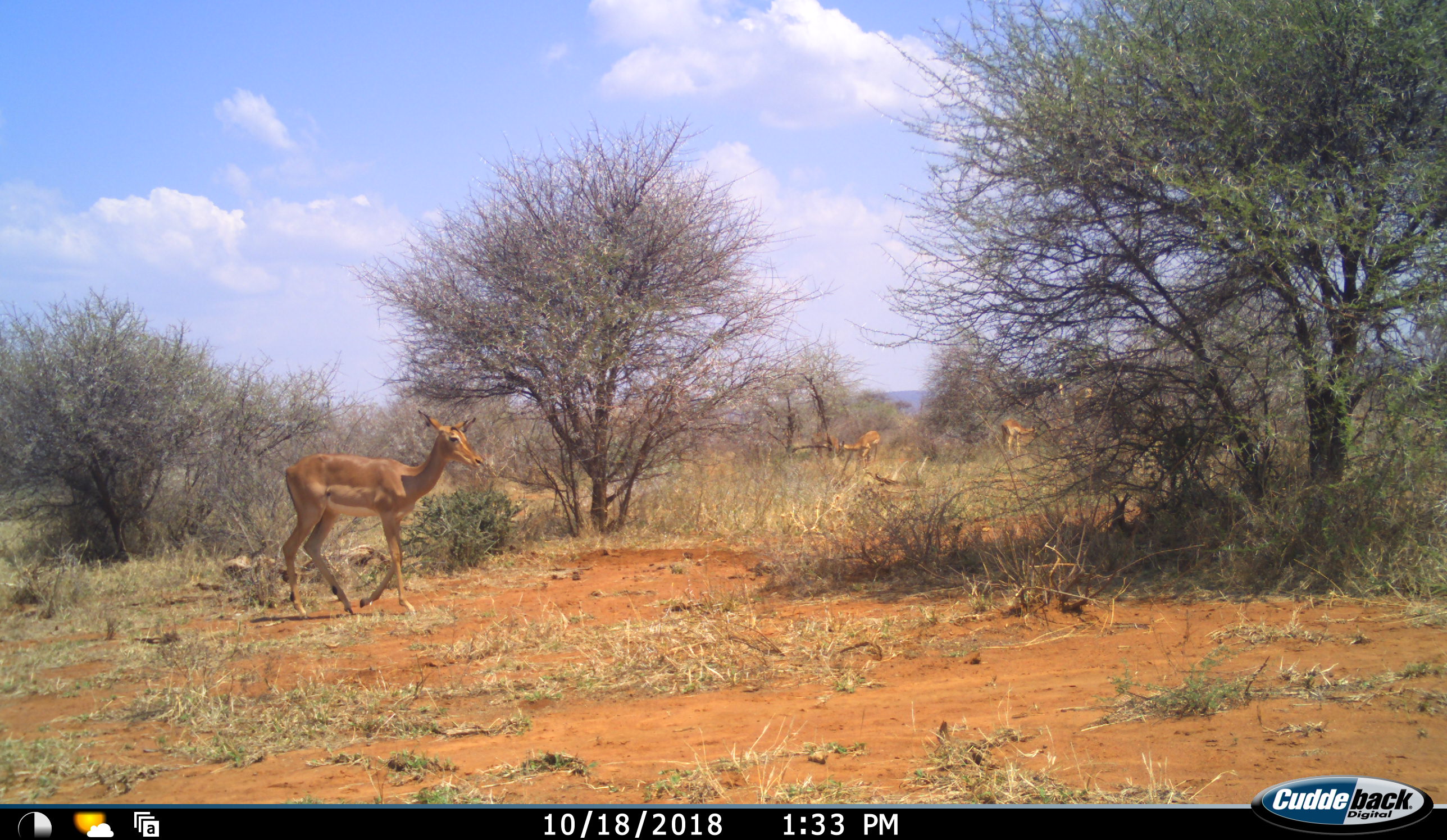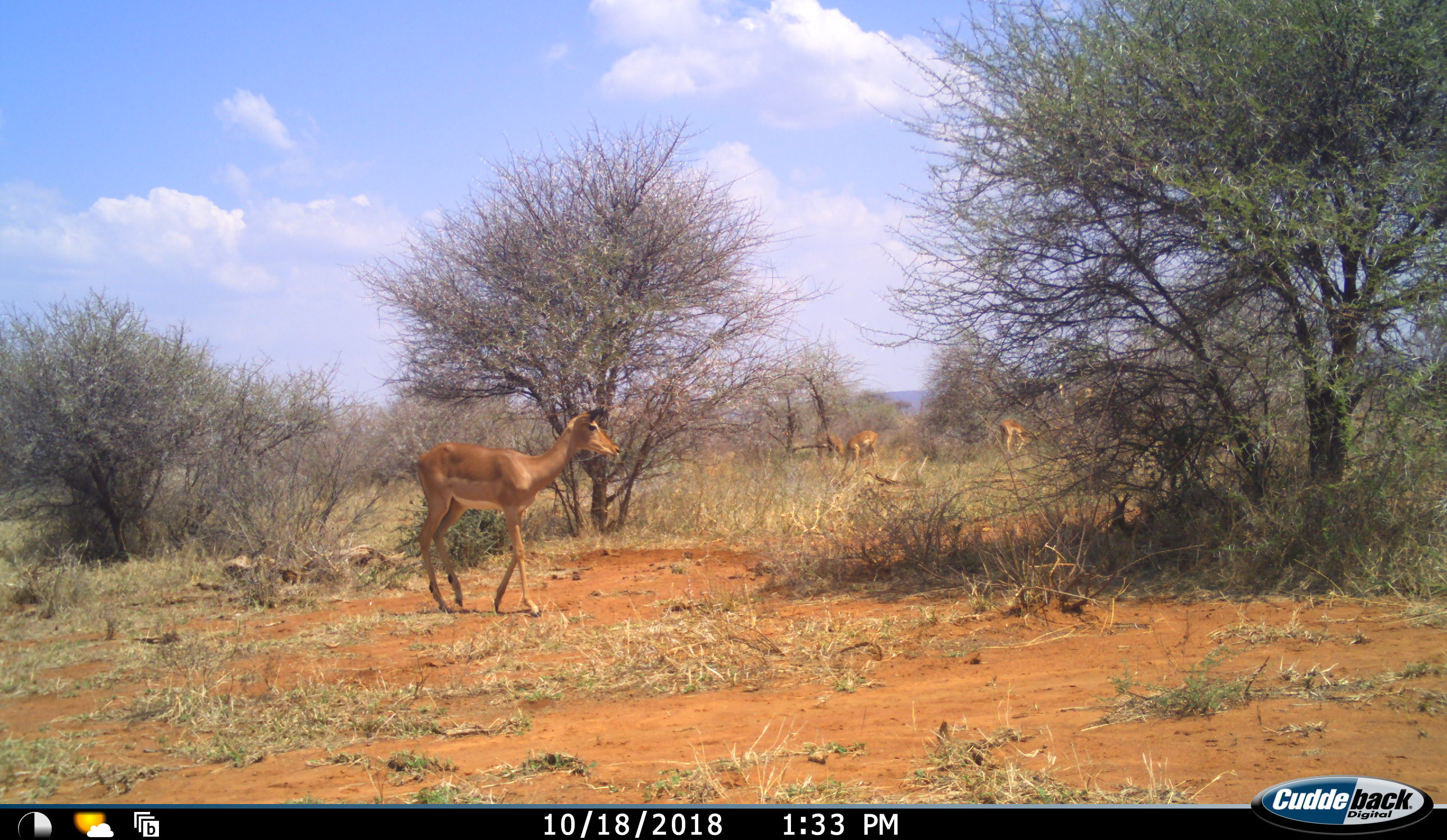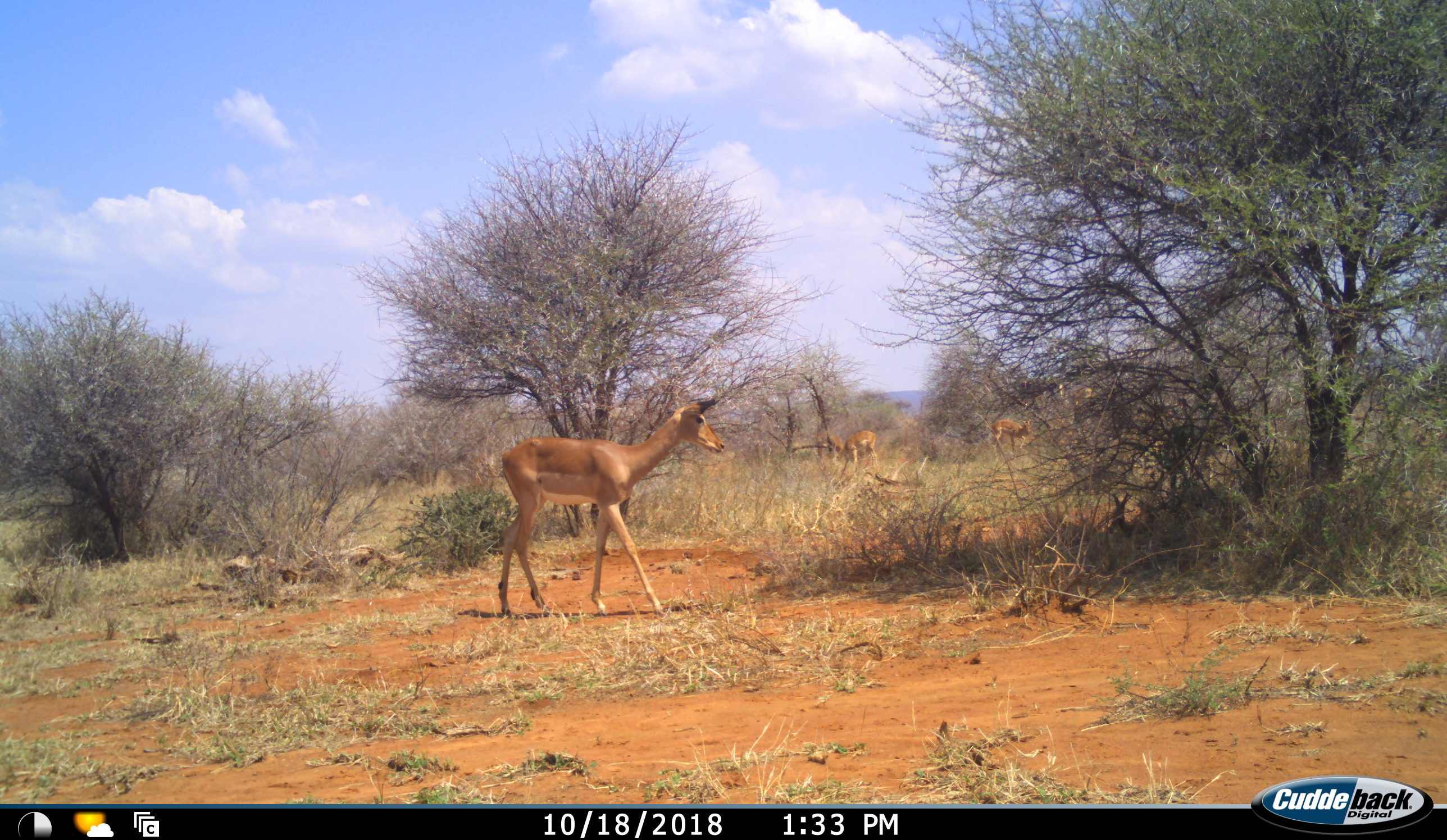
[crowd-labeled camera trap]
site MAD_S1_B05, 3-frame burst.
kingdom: Animalia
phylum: Chordata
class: Mammalia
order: Artiodactyla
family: Bovidae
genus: Aepyceros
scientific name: Aepyceros melampus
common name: impala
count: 4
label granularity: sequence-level